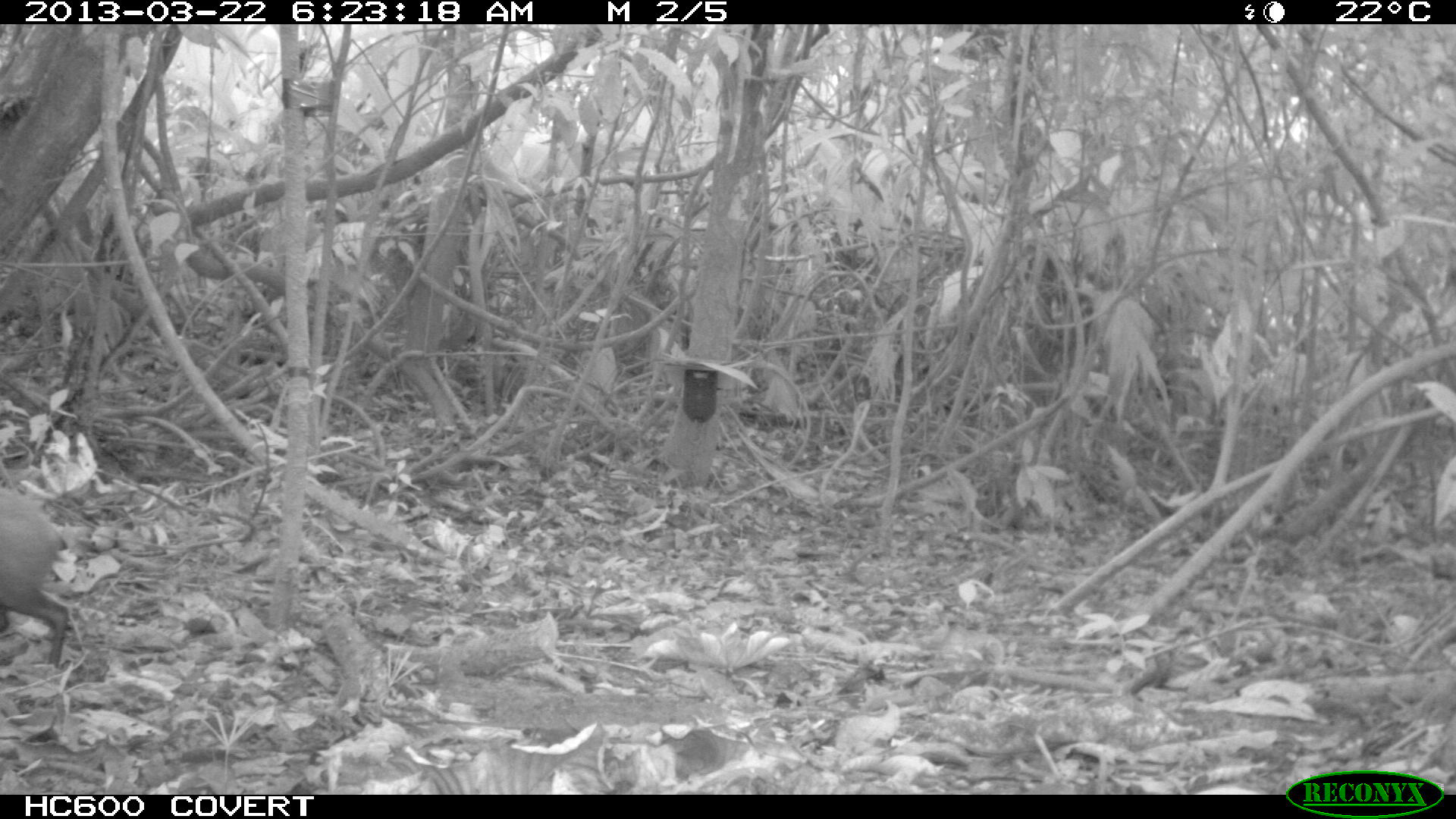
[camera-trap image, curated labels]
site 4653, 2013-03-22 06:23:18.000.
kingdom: Animalia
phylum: Chordata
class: Mammalia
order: Rodentia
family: Dasyproctidae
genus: Dasyprocta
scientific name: Dasyprocta leporina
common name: red-rumped agouti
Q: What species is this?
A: Dasyprocta leporina (red-rumped agouti).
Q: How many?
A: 1.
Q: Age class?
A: Adult.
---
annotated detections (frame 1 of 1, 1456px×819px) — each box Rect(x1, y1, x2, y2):
dasyprocta leporina: Rect(0, 485, 73, 665)